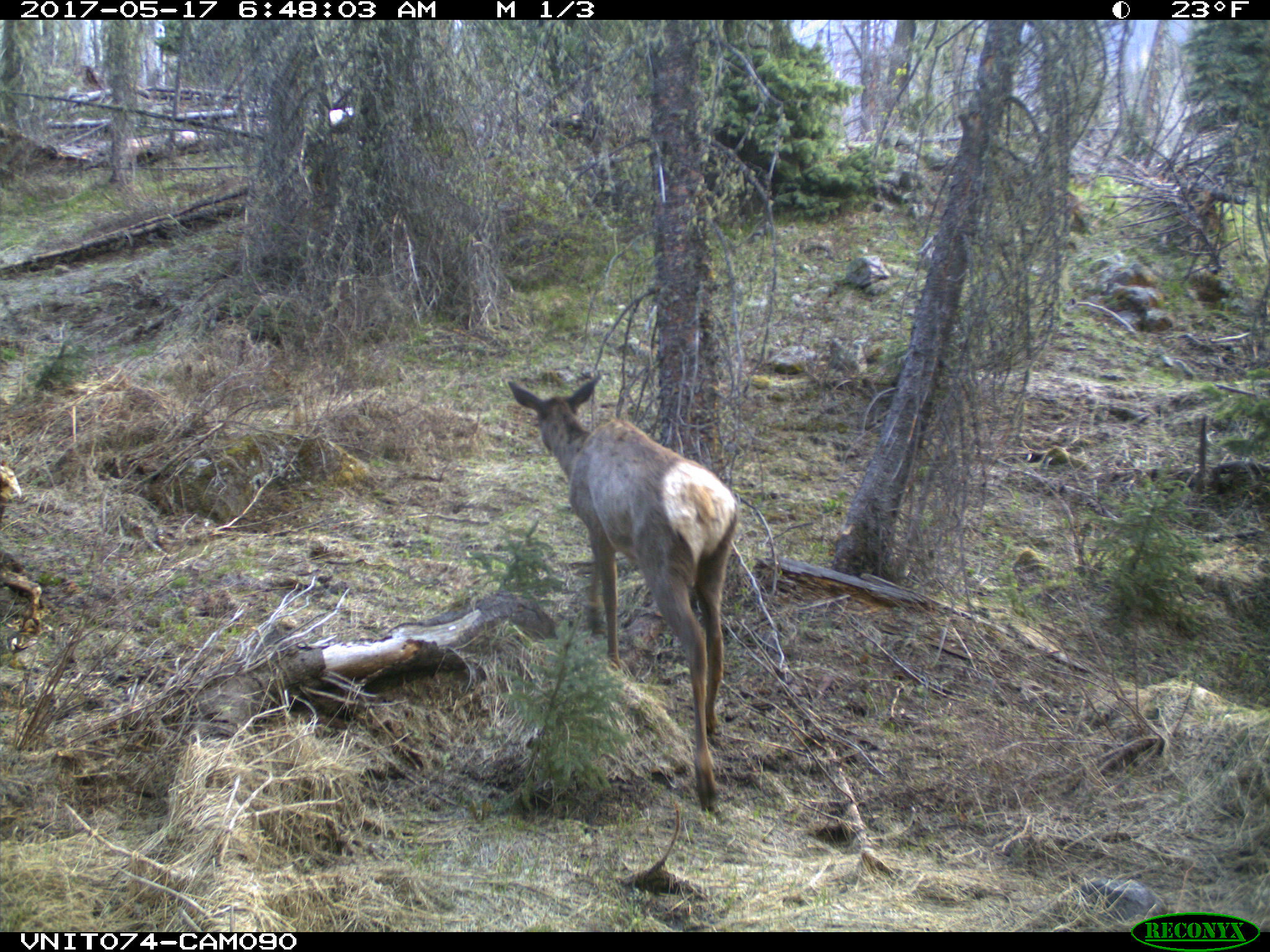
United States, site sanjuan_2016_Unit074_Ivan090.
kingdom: Animalia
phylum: Chordata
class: Mammalia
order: Artiodactyla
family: Cervidae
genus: Cervus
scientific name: Cervus elaphus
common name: red deer